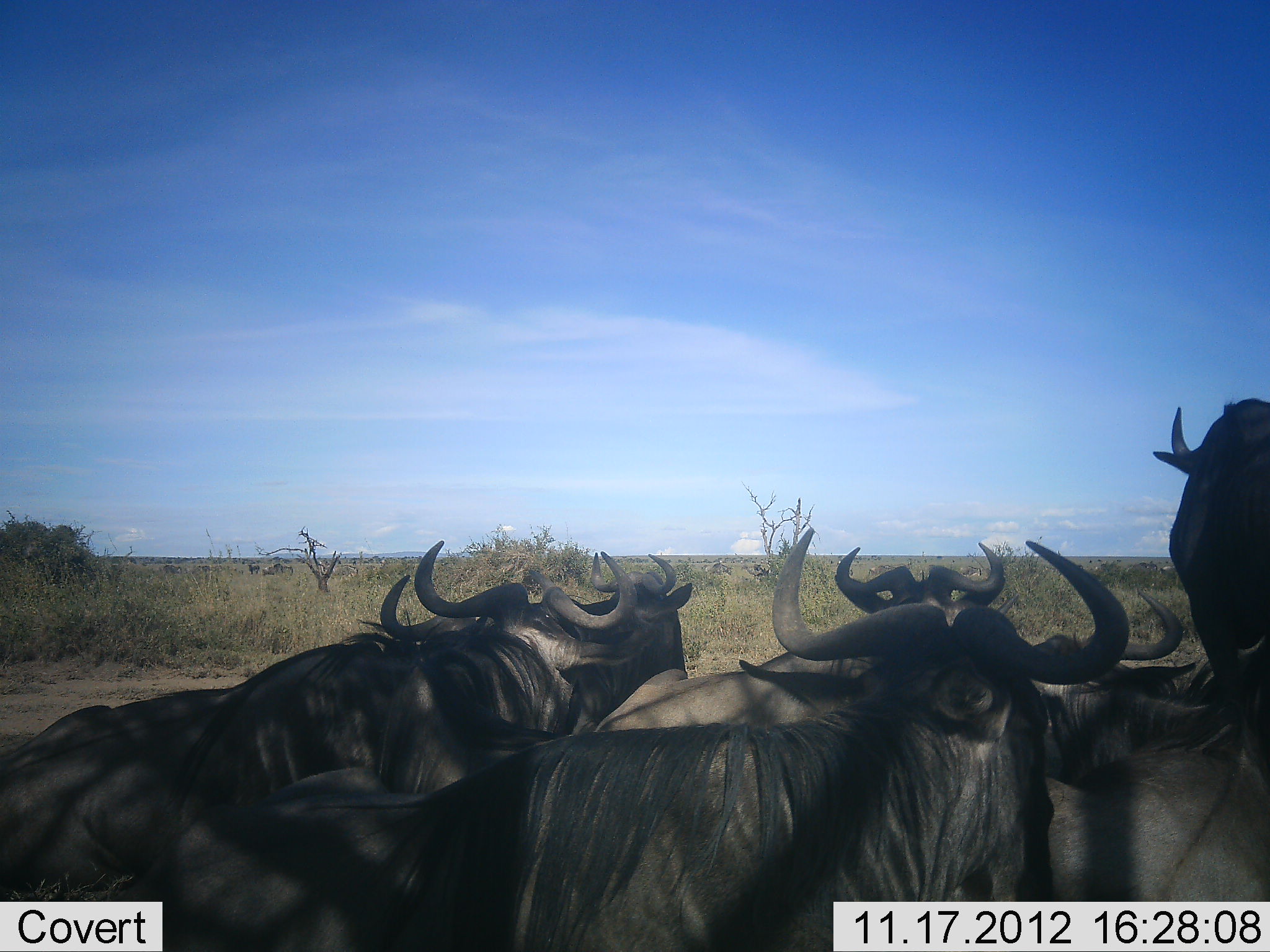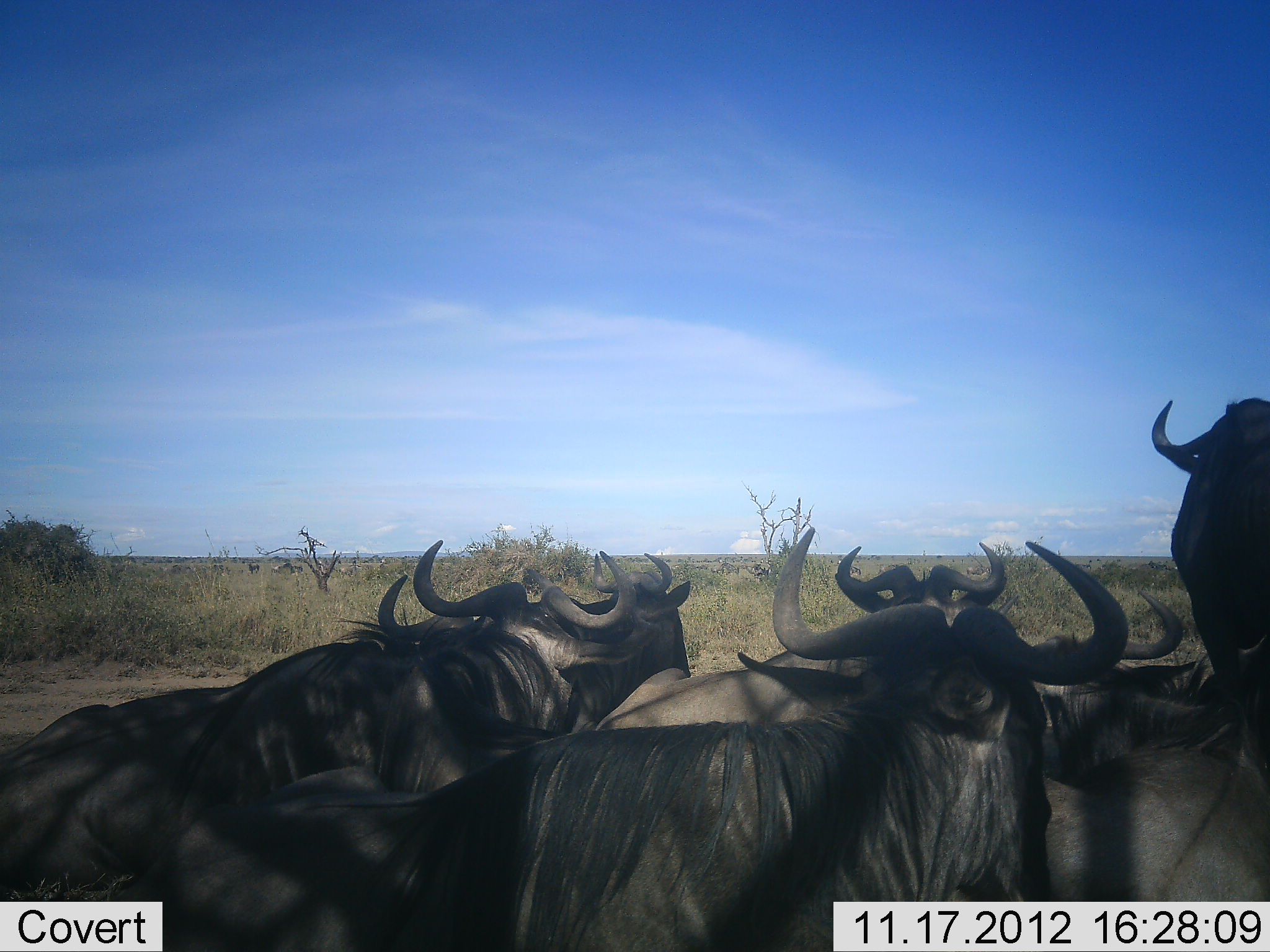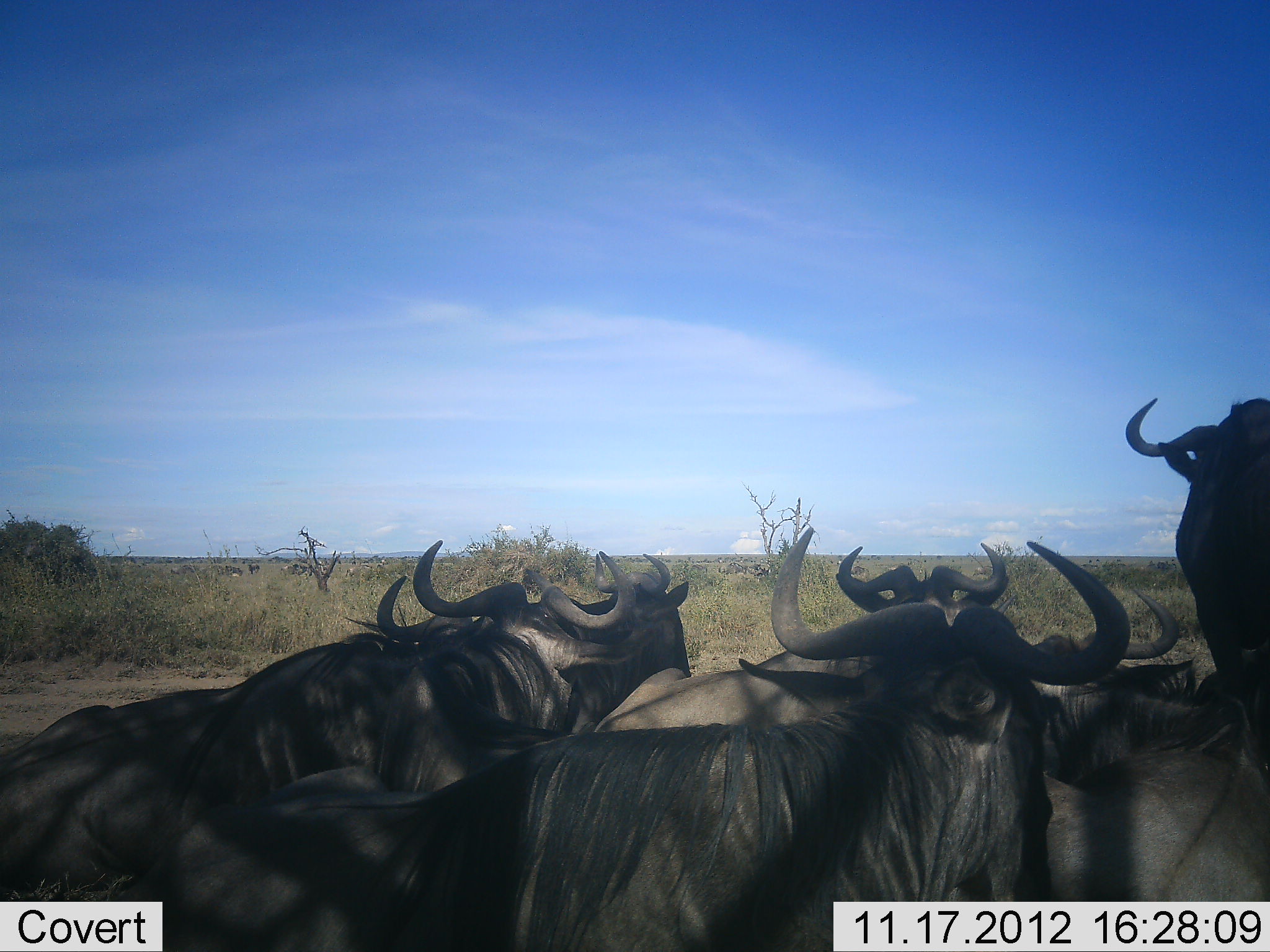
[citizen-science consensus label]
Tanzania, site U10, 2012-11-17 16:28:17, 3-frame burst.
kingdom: Animalia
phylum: Chordata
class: Mammalia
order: Artiodactyla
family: Bovidae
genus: Connochaetes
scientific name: Connochaetes taurinus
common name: blue wildebeest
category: wildebeest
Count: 8.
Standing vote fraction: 45%.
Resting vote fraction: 45%.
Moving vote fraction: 18%.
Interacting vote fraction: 9%.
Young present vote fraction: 0%.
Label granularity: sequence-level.